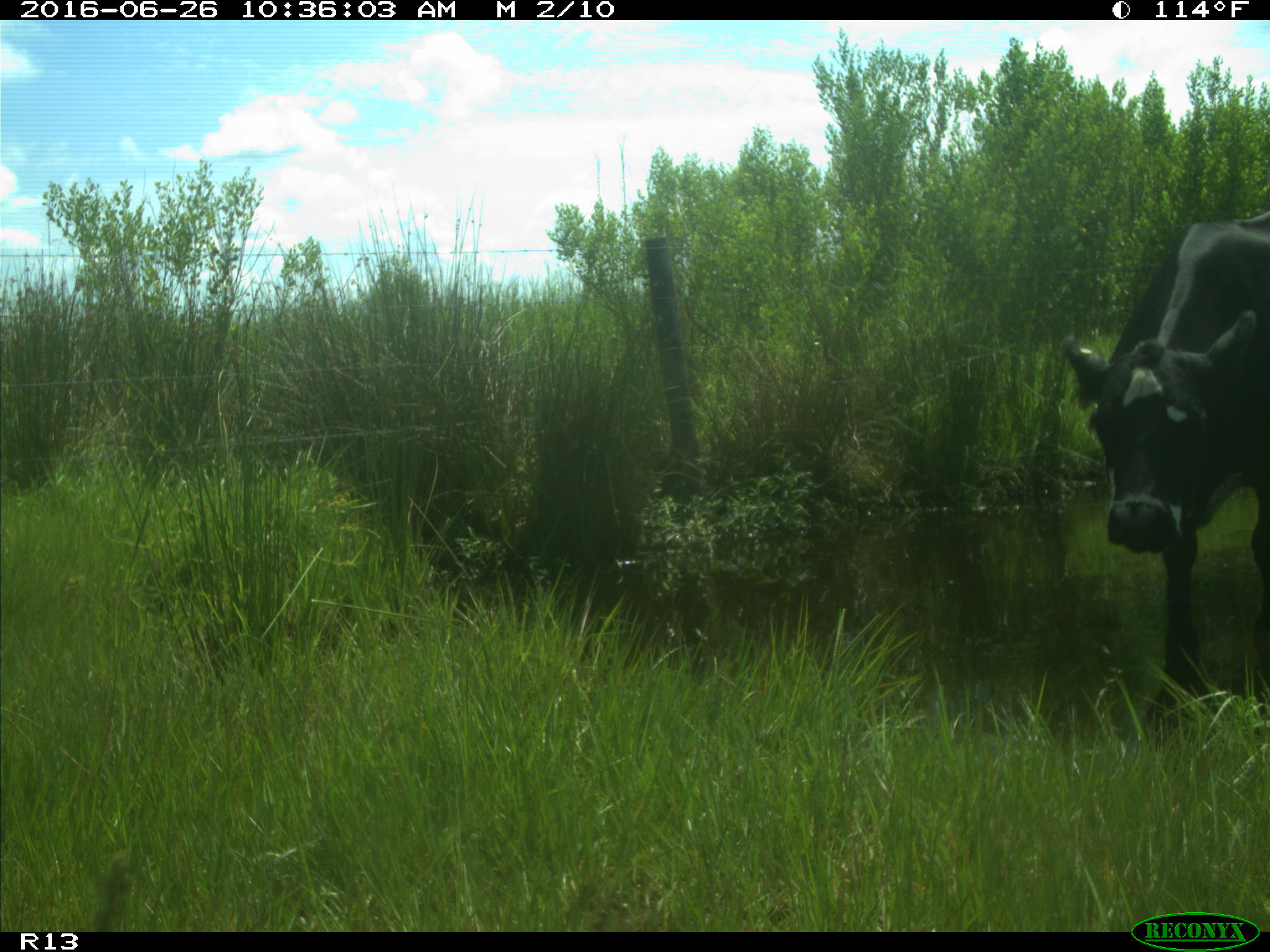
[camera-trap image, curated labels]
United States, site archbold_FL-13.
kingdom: Animalia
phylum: Chordata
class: Mammalia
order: Artiodactyla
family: Bovidae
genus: Bos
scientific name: Bos taurus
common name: domestic cow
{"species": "Bos taurus (domestic cow)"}